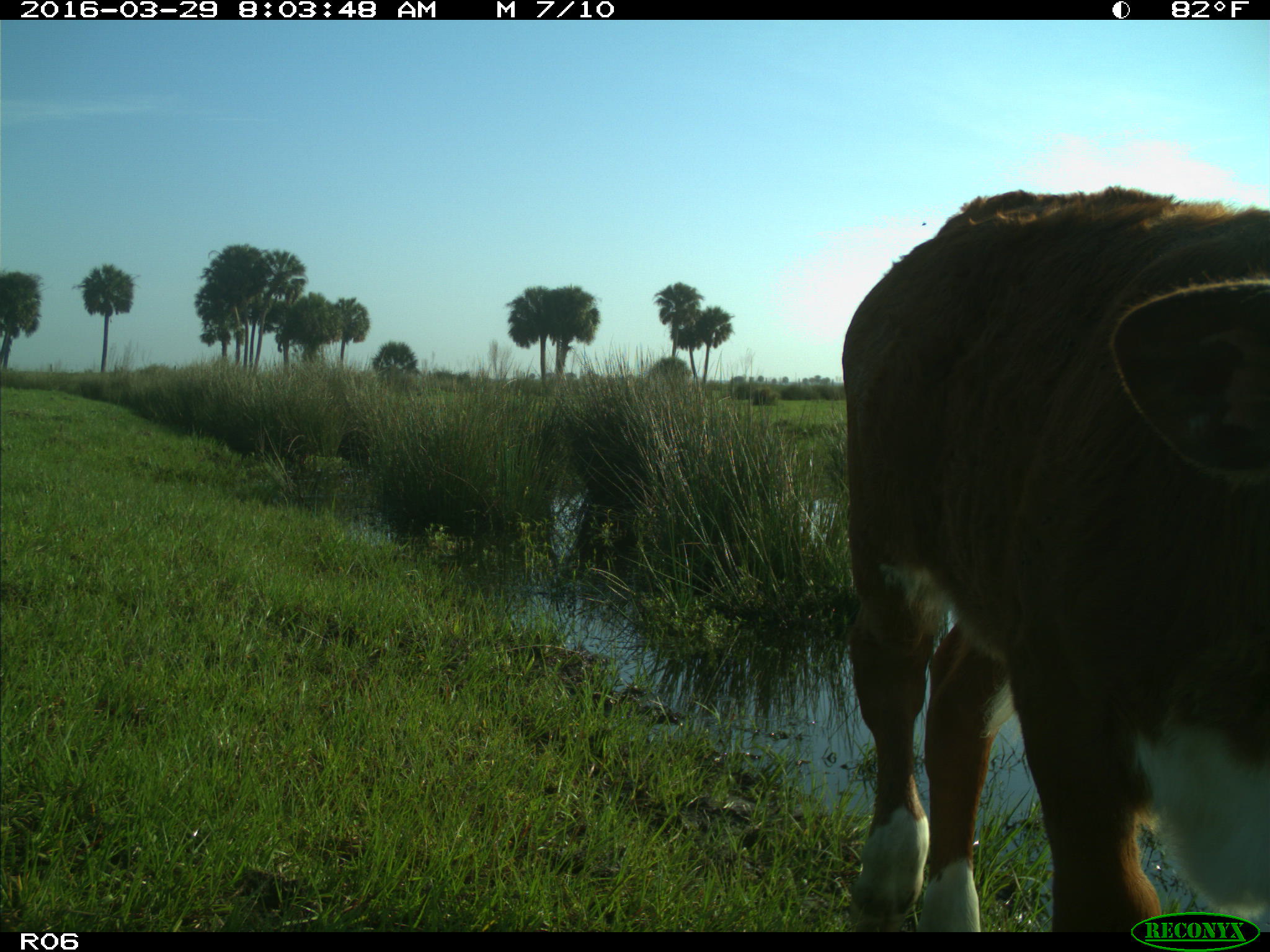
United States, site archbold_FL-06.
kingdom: Animalia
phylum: Chordata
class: Mammalia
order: Artiodactyla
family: Bovidae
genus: Bos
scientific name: Bos taurus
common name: domestic cow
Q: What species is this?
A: Bos taurus (domestic cow).